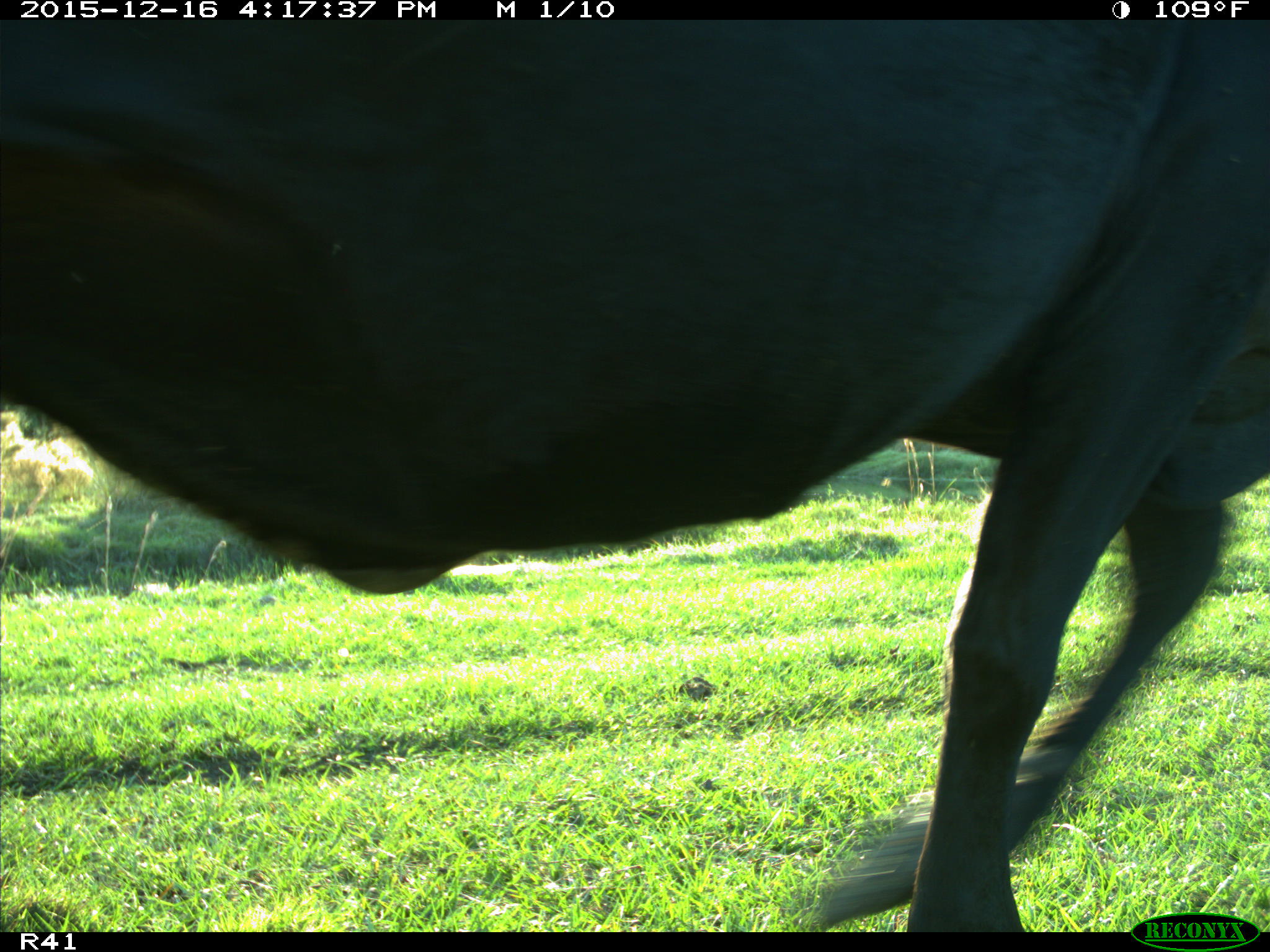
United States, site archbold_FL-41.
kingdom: Animalia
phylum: Chordata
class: Mammalia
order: Artiodactyla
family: Bovidae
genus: Bos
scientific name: Bos taurus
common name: domestic cow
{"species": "Bos taurus (domestic cow)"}